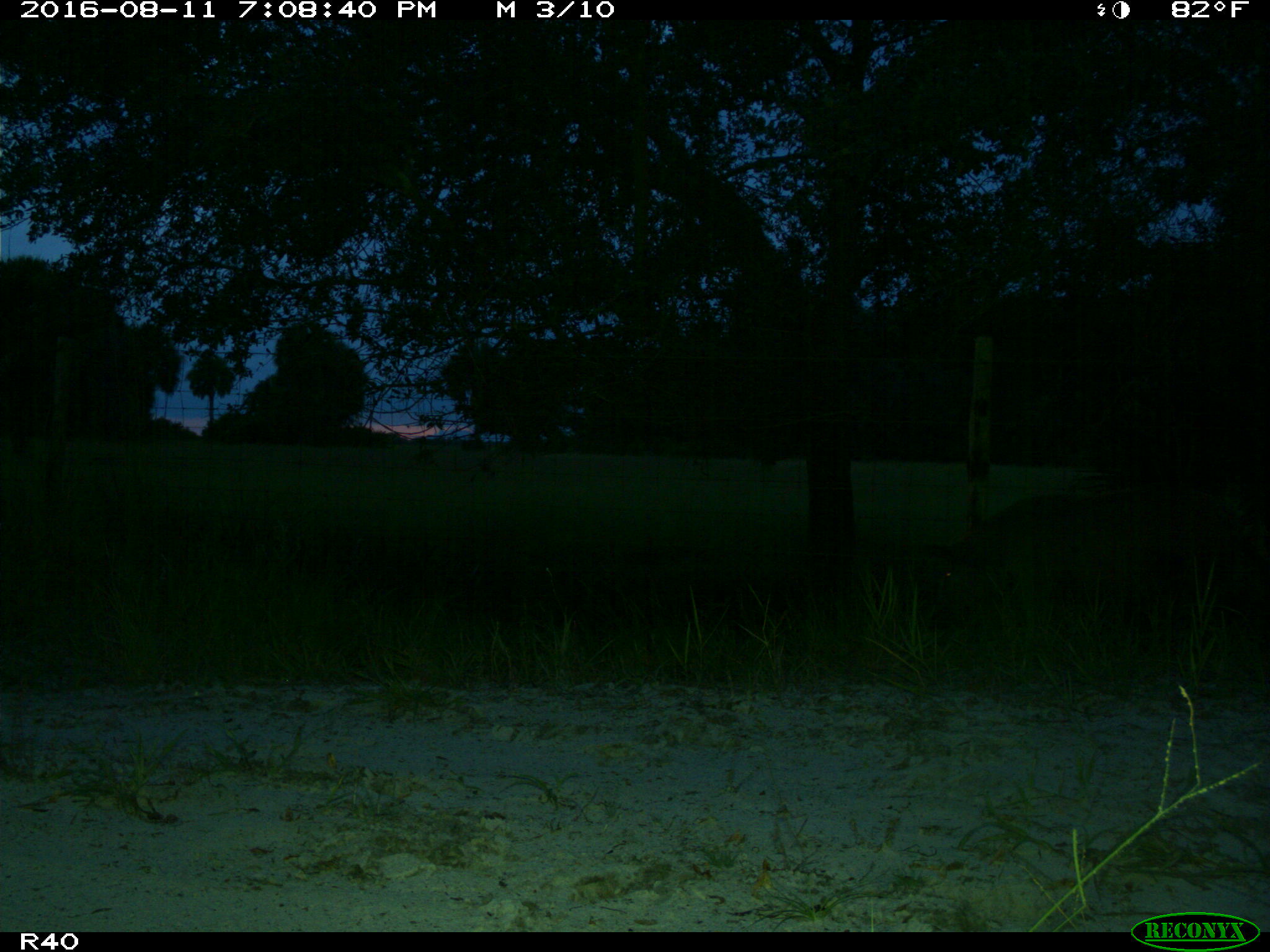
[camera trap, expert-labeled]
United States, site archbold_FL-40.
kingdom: Animalia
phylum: Chordata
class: Mammalia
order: Artiodactyla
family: Suidae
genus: Sus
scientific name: Sus scrofa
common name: wild boar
Sus scrofa (wild boar).